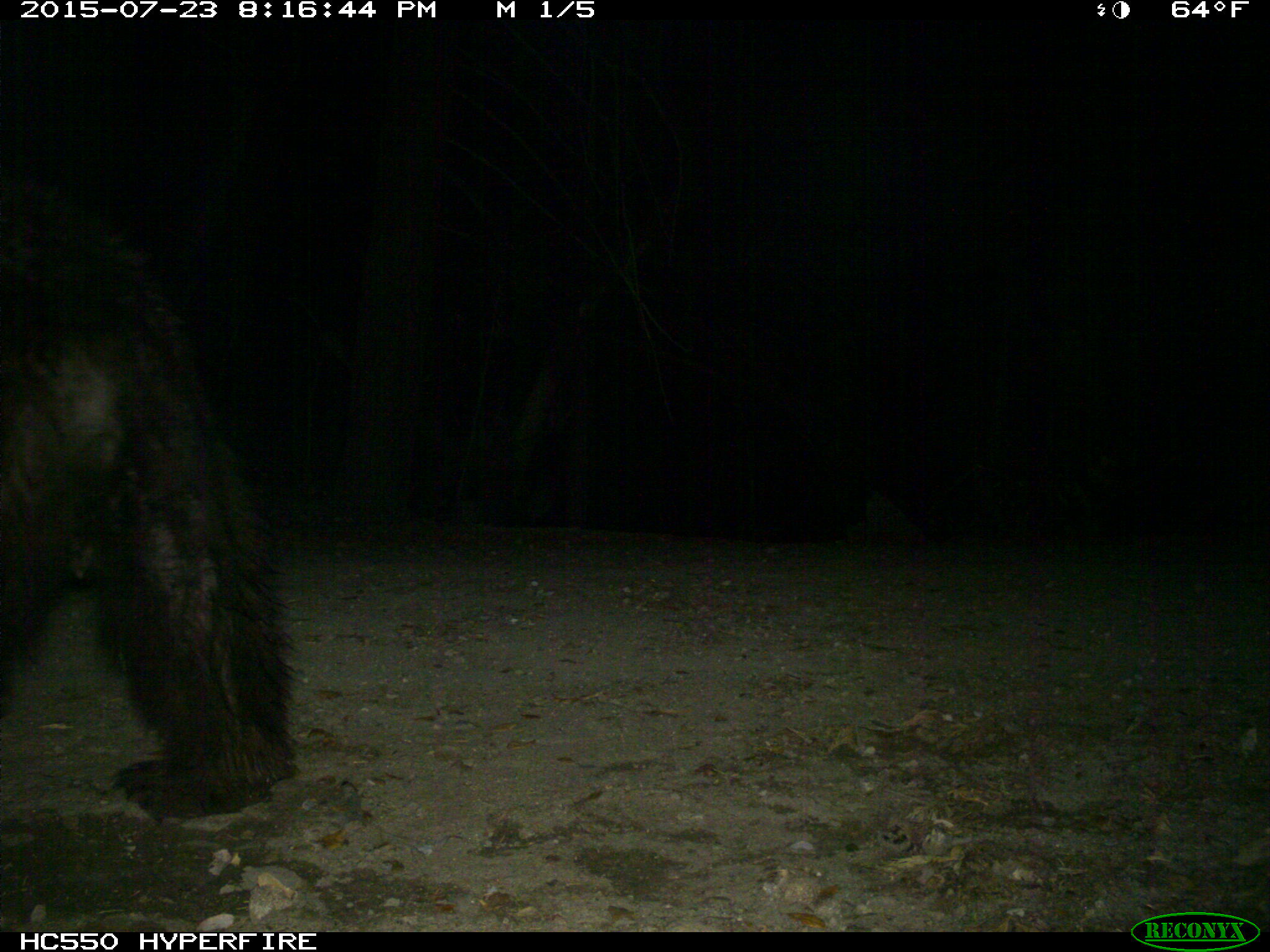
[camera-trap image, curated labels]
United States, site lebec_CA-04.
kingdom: Animalia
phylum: Chordata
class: Mammalia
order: Carnivora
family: Ursidae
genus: Ursus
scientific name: Ursus americanus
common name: american black bear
Ursus americanus (american black bear).